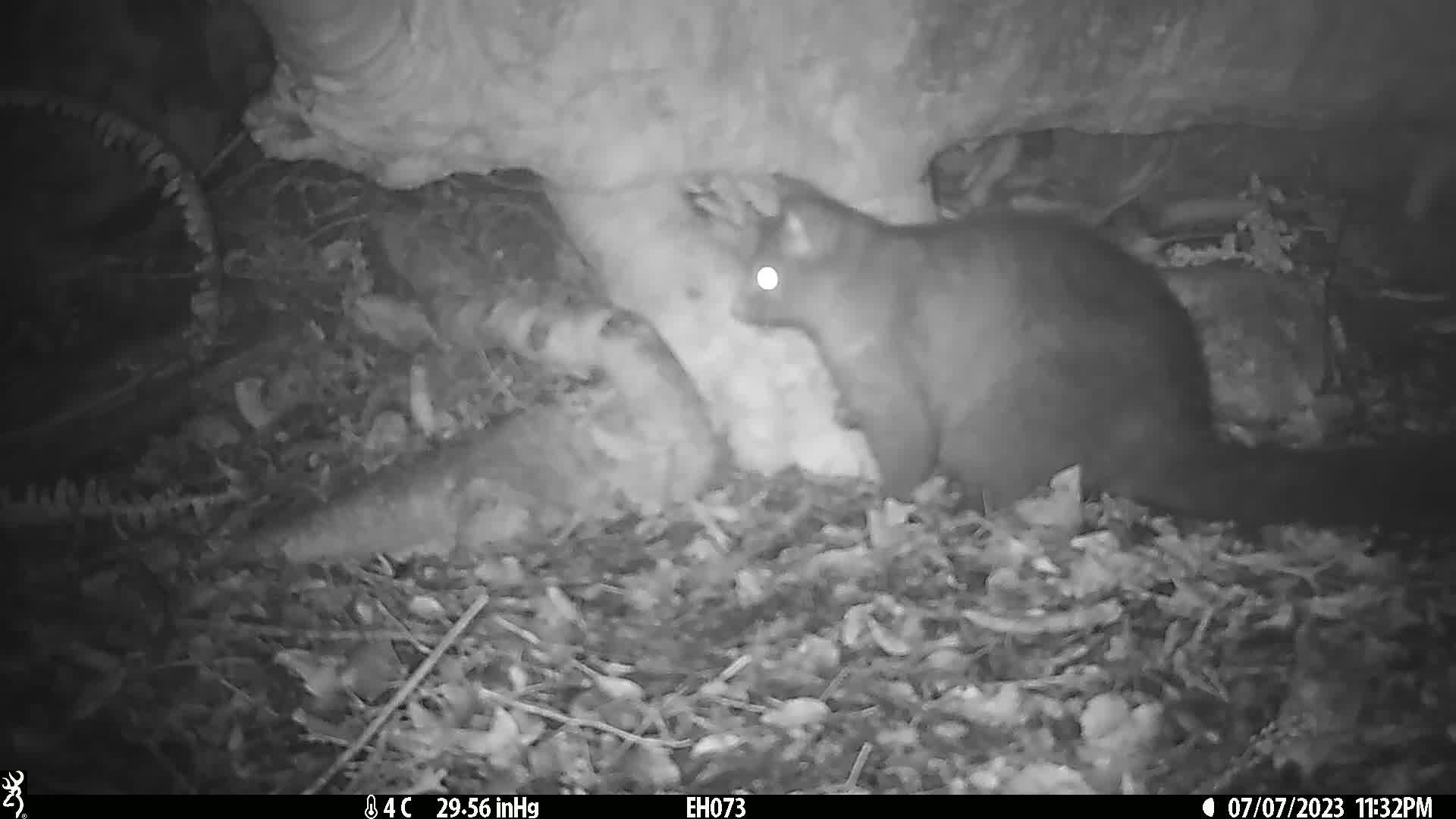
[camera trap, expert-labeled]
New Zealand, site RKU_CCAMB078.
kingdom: Animalia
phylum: Chordata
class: Mammalia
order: Diprotodontia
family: Phalangeridae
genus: Trichosurus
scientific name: Trichosurus vulpecula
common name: common brushtail possum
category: possum